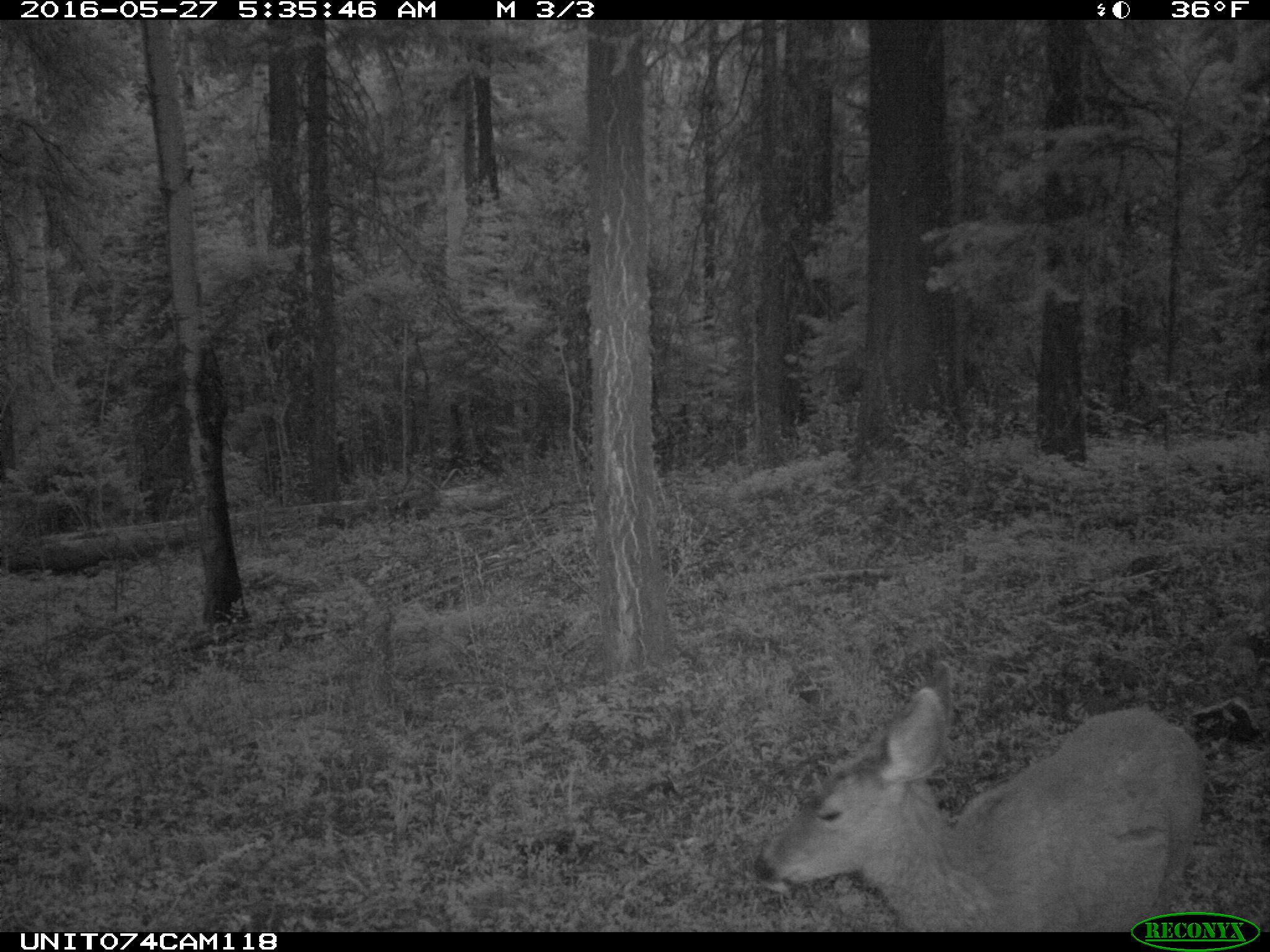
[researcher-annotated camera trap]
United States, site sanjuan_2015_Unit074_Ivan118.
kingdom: Animalia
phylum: Chordata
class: Mammalia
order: Artiodactyla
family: Cervidae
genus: Odocoileus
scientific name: Odocoileus hemionus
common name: mule deer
Odocoileus hemionus (mule deer).